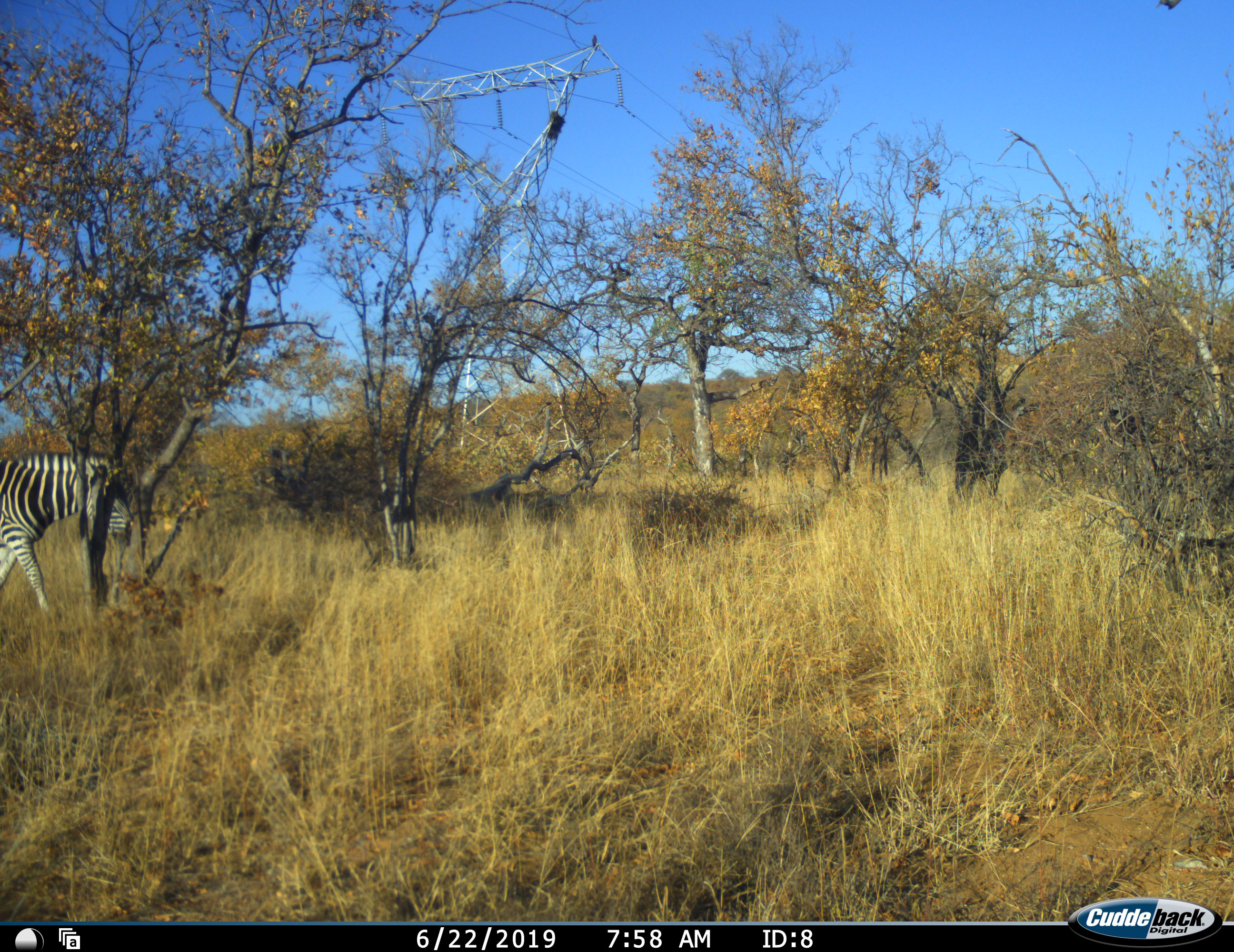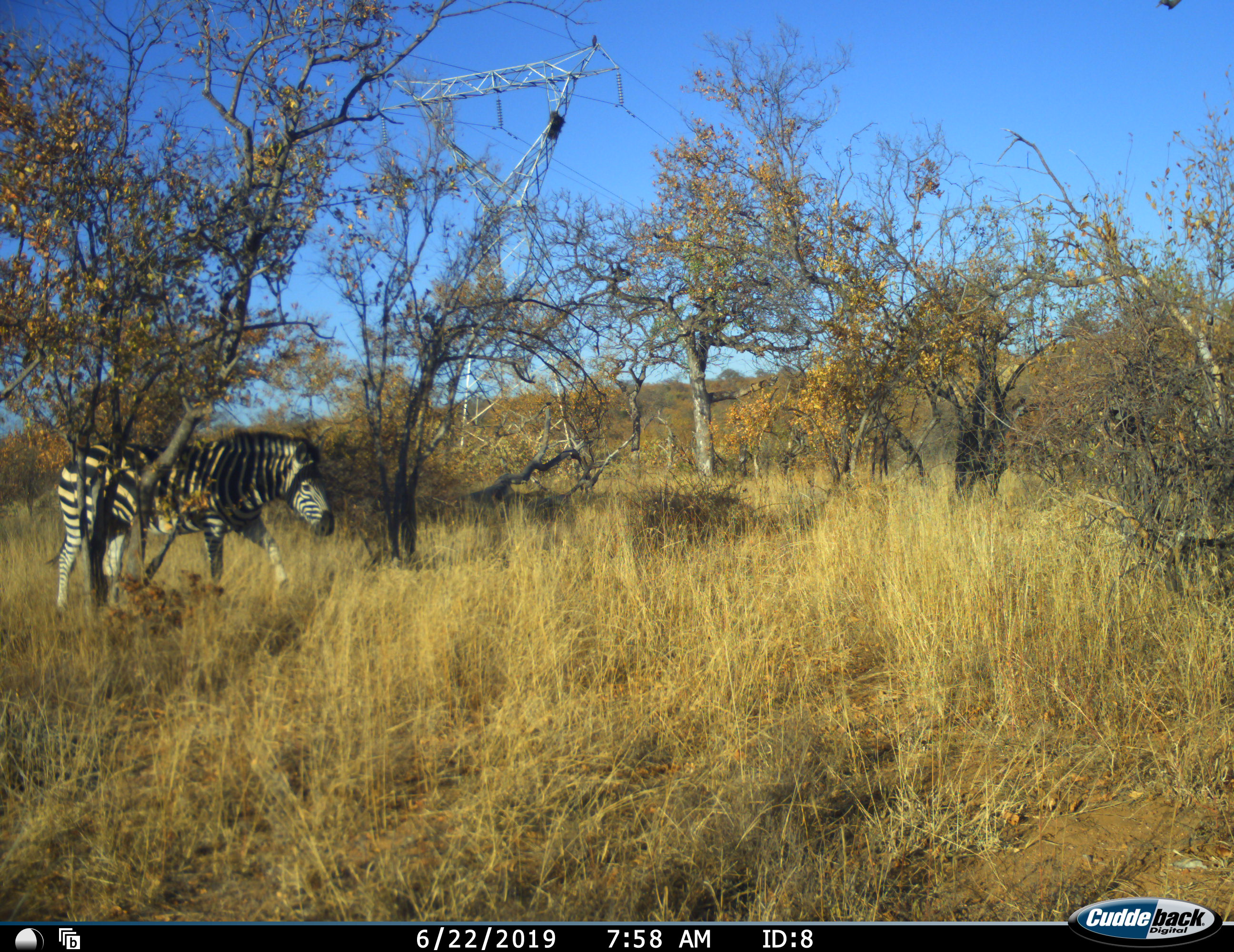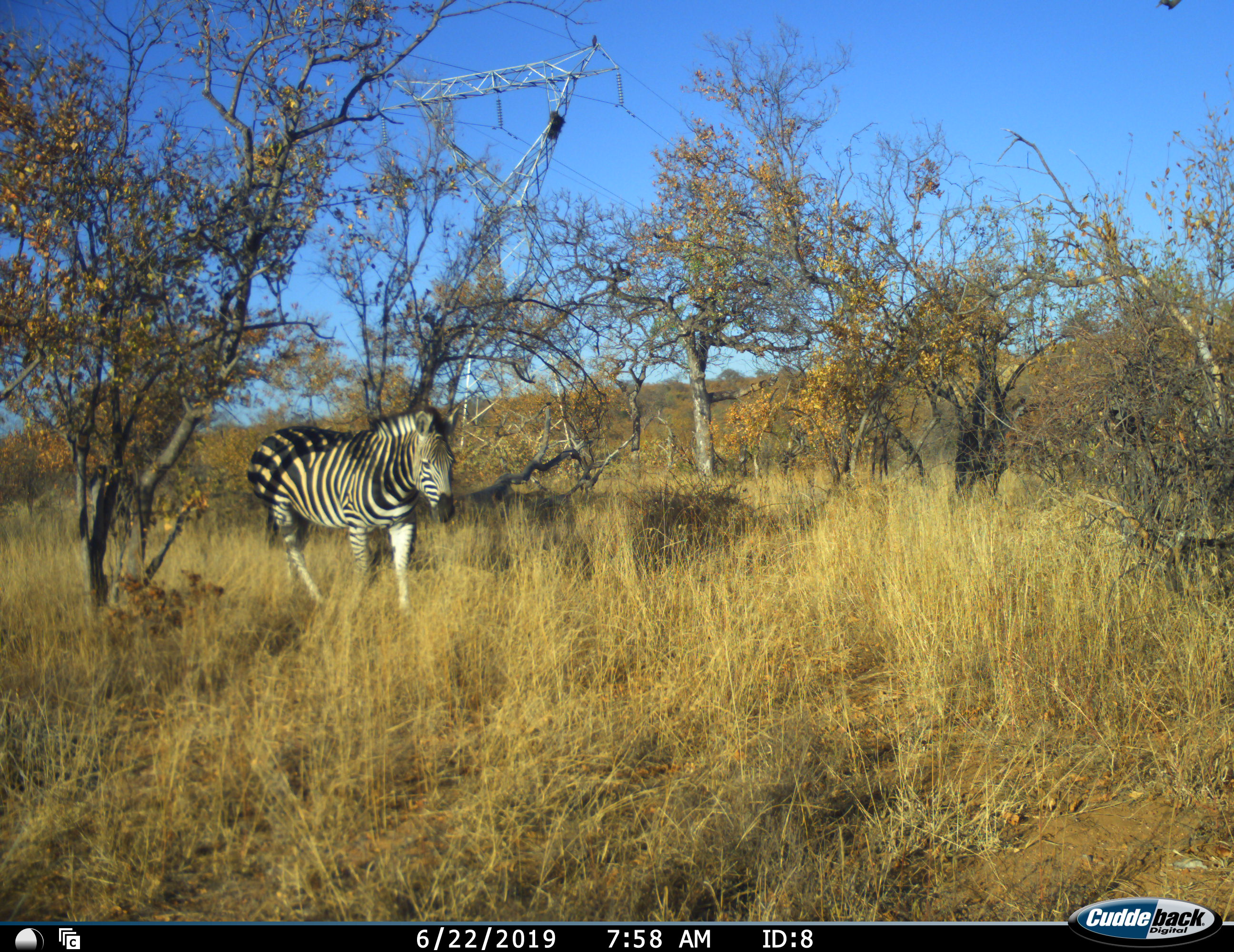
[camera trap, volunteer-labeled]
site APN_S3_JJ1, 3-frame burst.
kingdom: Animalia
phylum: Chordata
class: Mammalia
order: Perissodactyla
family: Equidae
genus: Equus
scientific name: Equus quagga burchellii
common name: burchell's zebra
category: zebraburchells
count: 1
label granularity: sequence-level